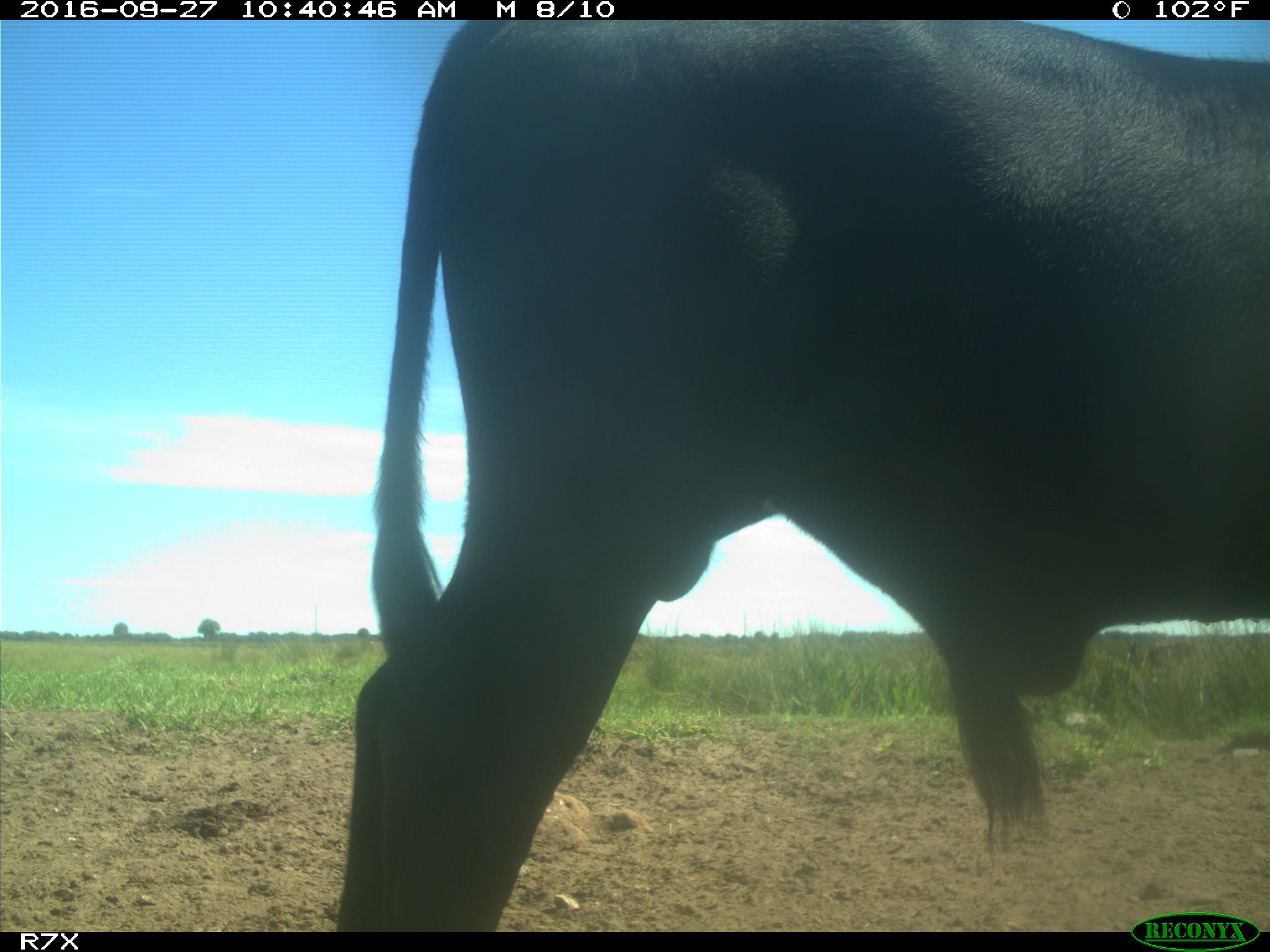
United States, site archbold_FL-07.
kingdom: Animalia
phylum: Chordata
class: Mammalia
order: Artiodactyla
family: Bovidae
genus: Bos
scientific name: Bos taurus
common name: domestic cow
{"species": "Bos taurus (domestic cow)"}